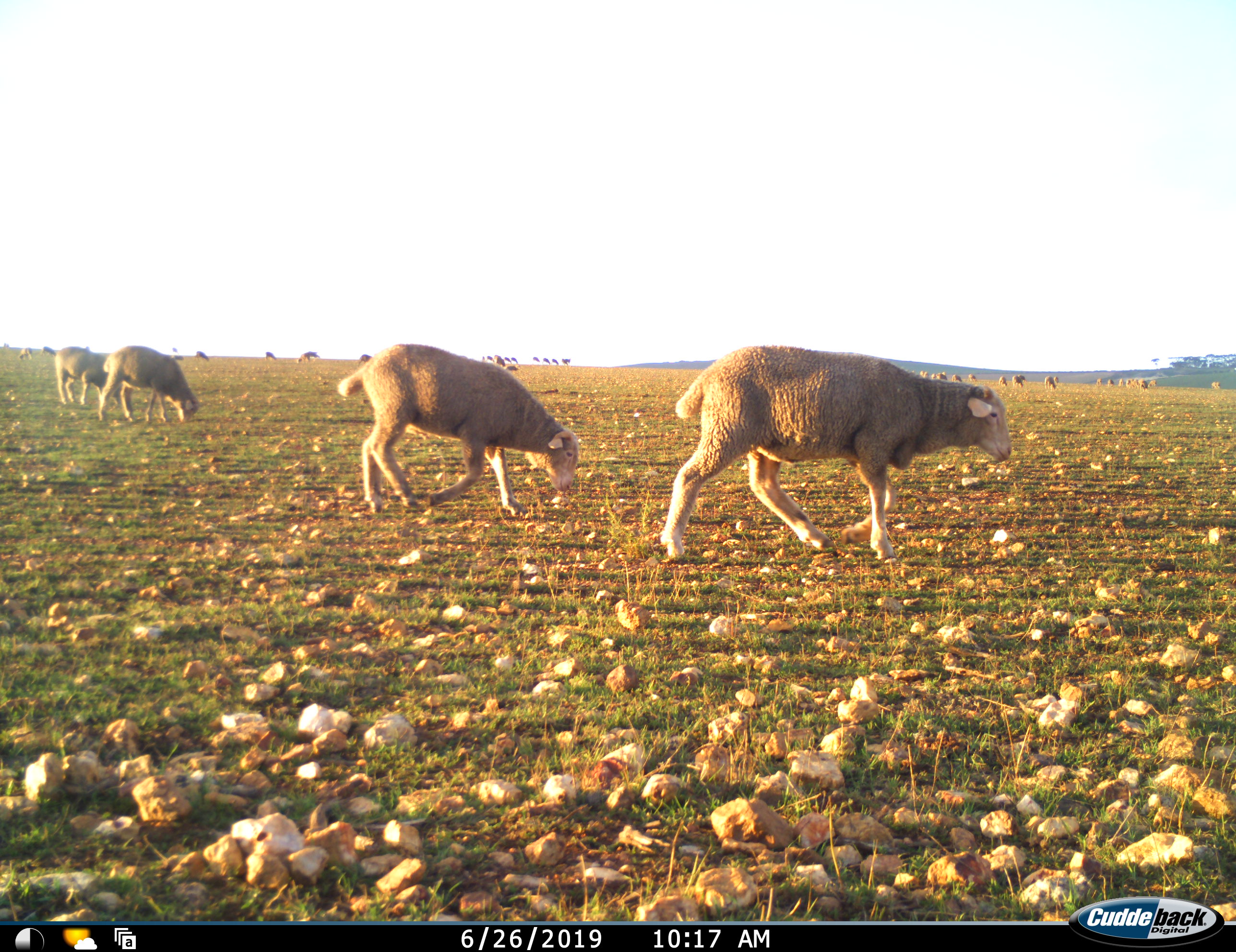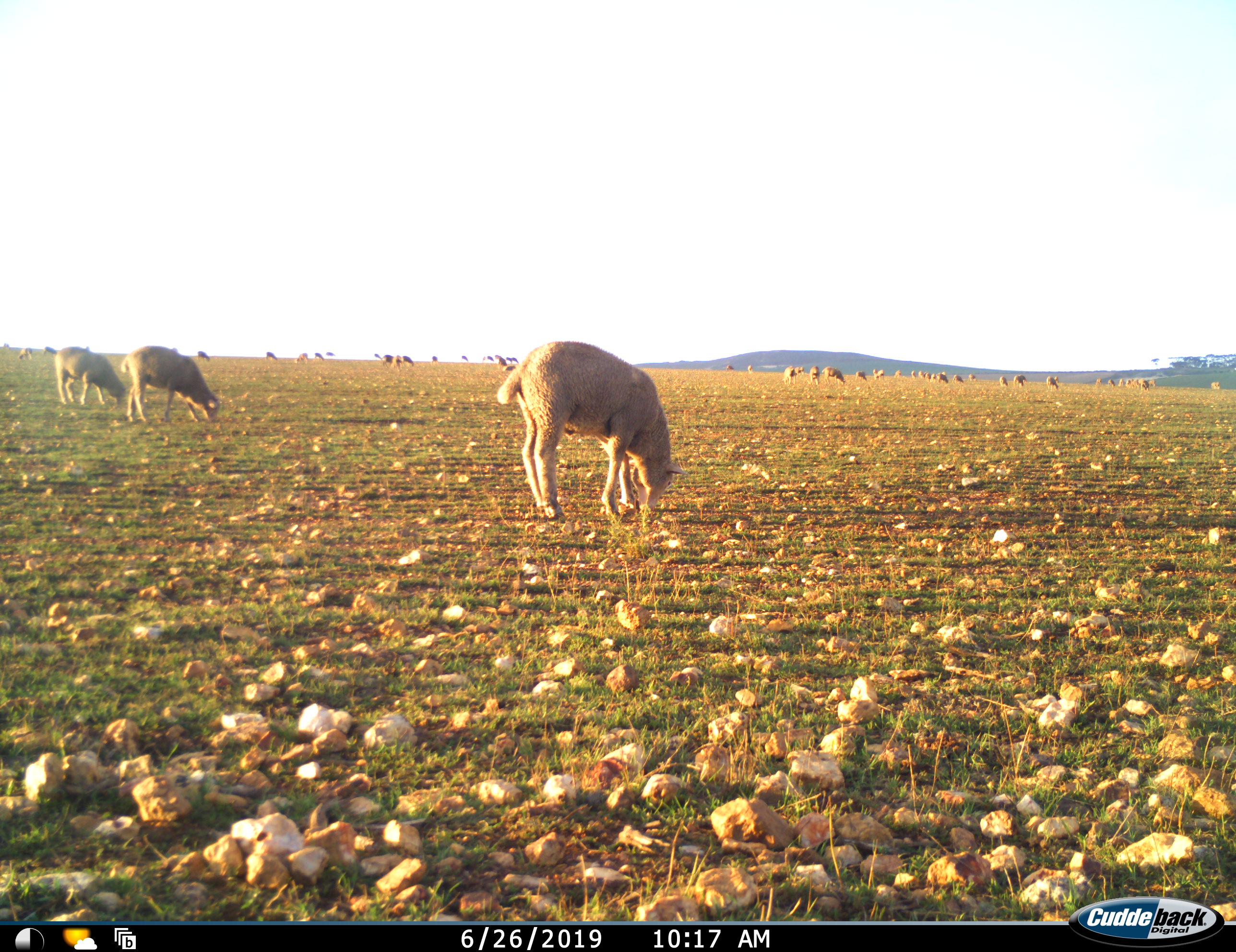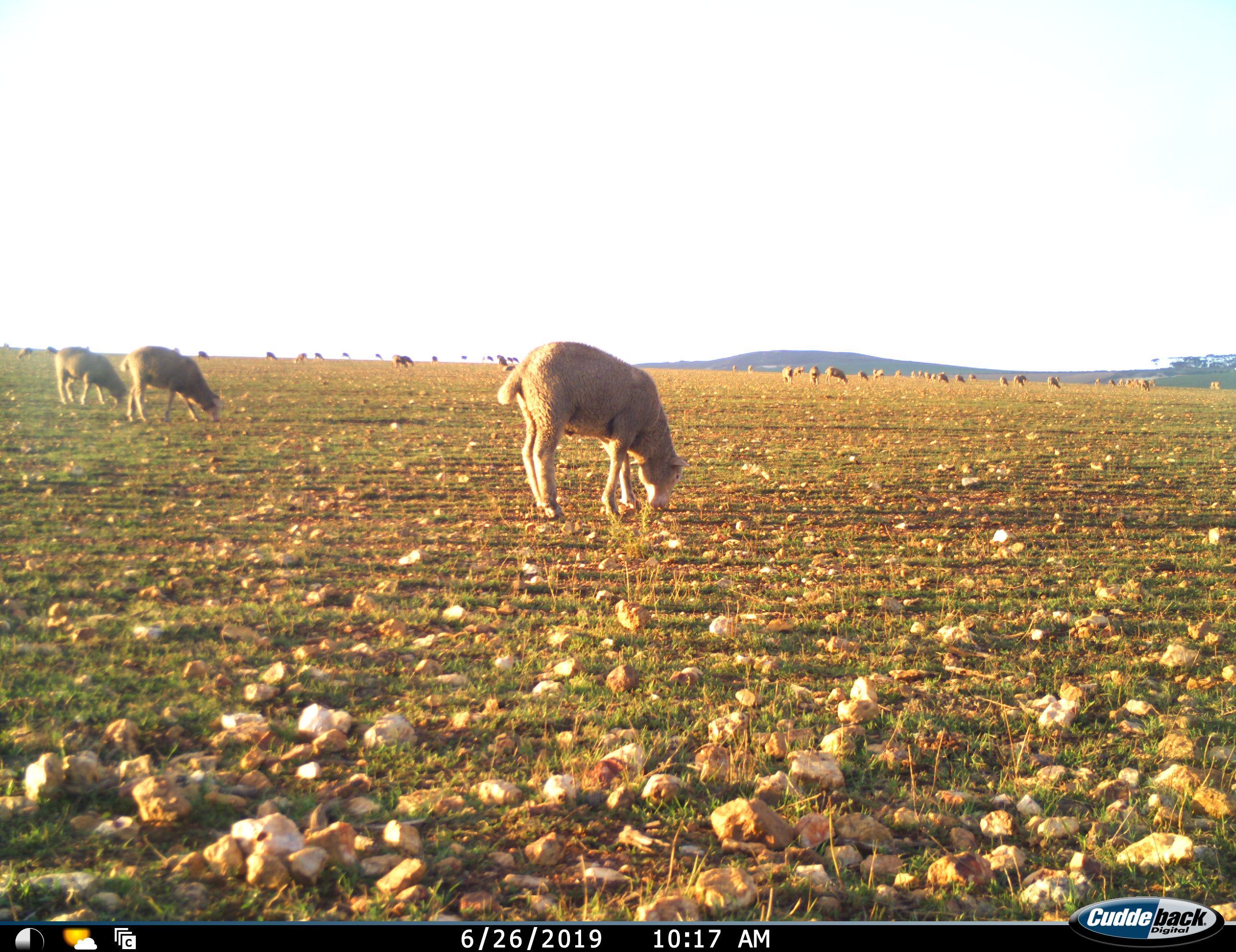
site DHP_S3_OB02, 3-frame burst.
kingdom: Animalia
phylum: Chordata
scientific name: Vertebrata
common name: domestic animal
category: domesticanimal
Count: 11-50.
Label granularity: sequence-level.